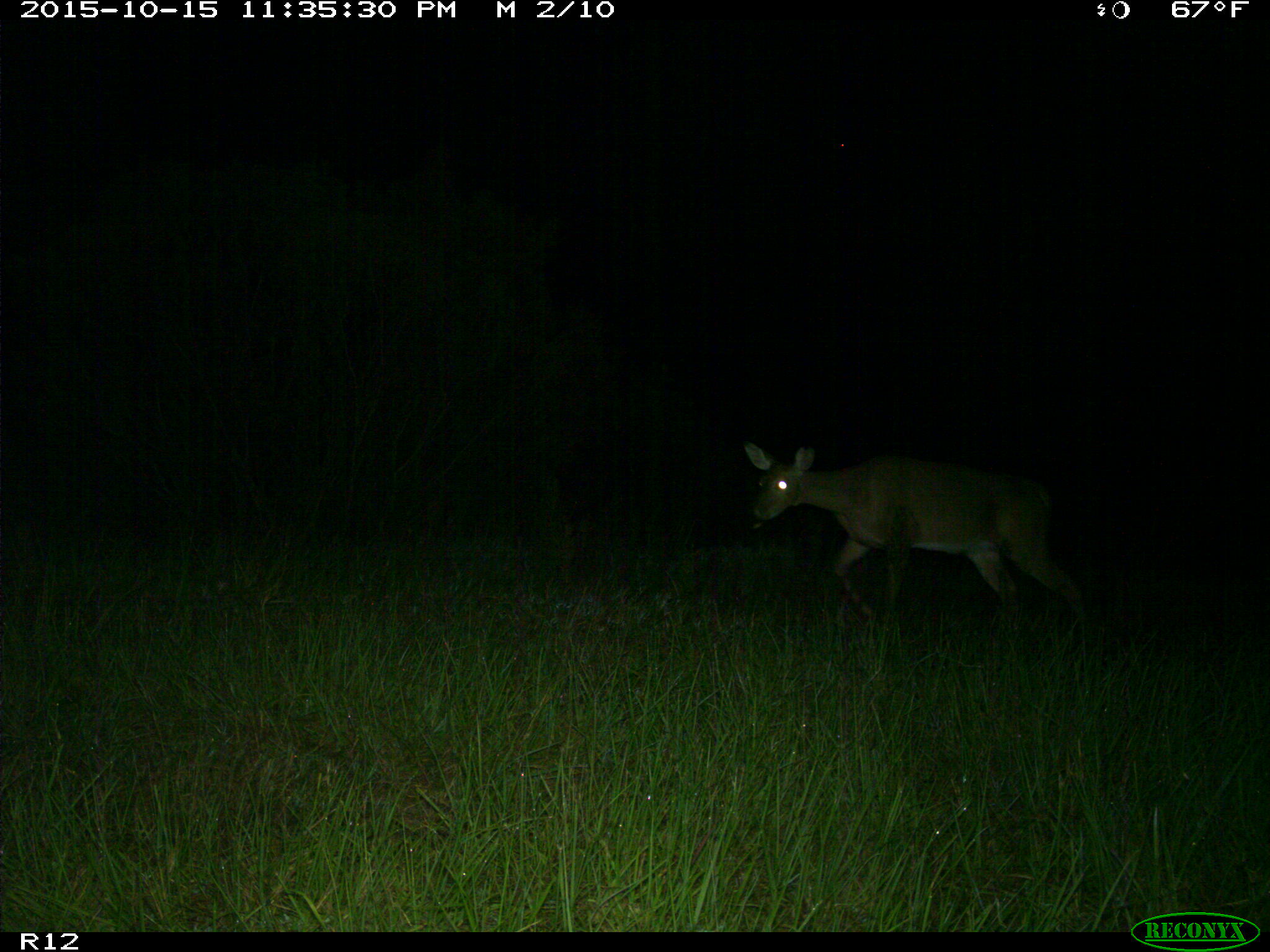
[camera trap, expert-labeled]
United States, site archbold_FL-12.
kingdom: Animalia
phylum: Chordata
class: Mammalia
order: Artiodactyla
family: Cervidae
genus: Odocoileus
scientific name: Odocoileus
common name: deer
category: unidentified deer